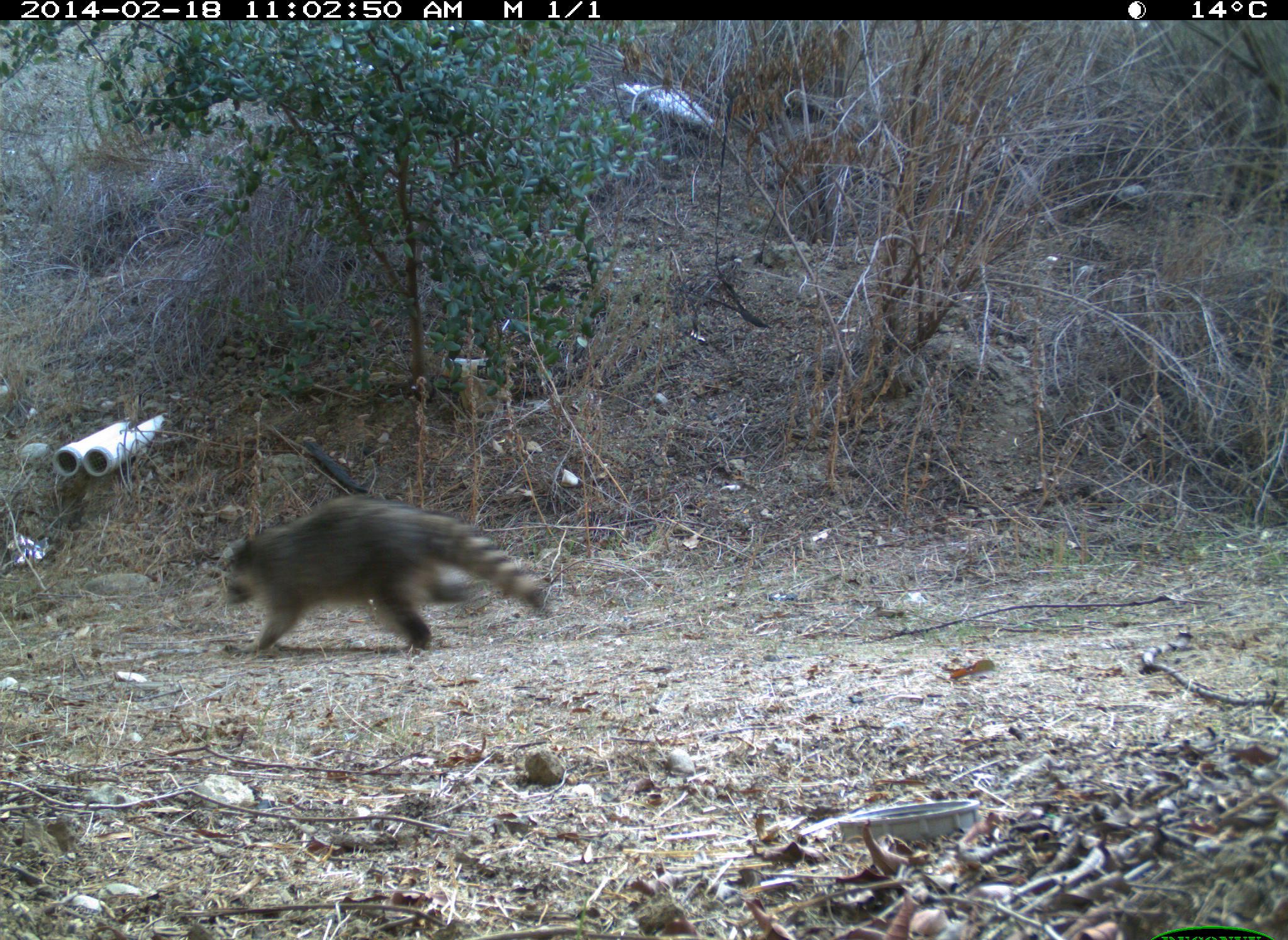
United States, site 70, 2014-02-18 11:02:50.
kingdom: Animalia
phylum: Chordata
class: Mammalia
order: Carnivora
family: Procyonidae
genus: Procyon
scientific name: Procyon lotor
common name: raccoon